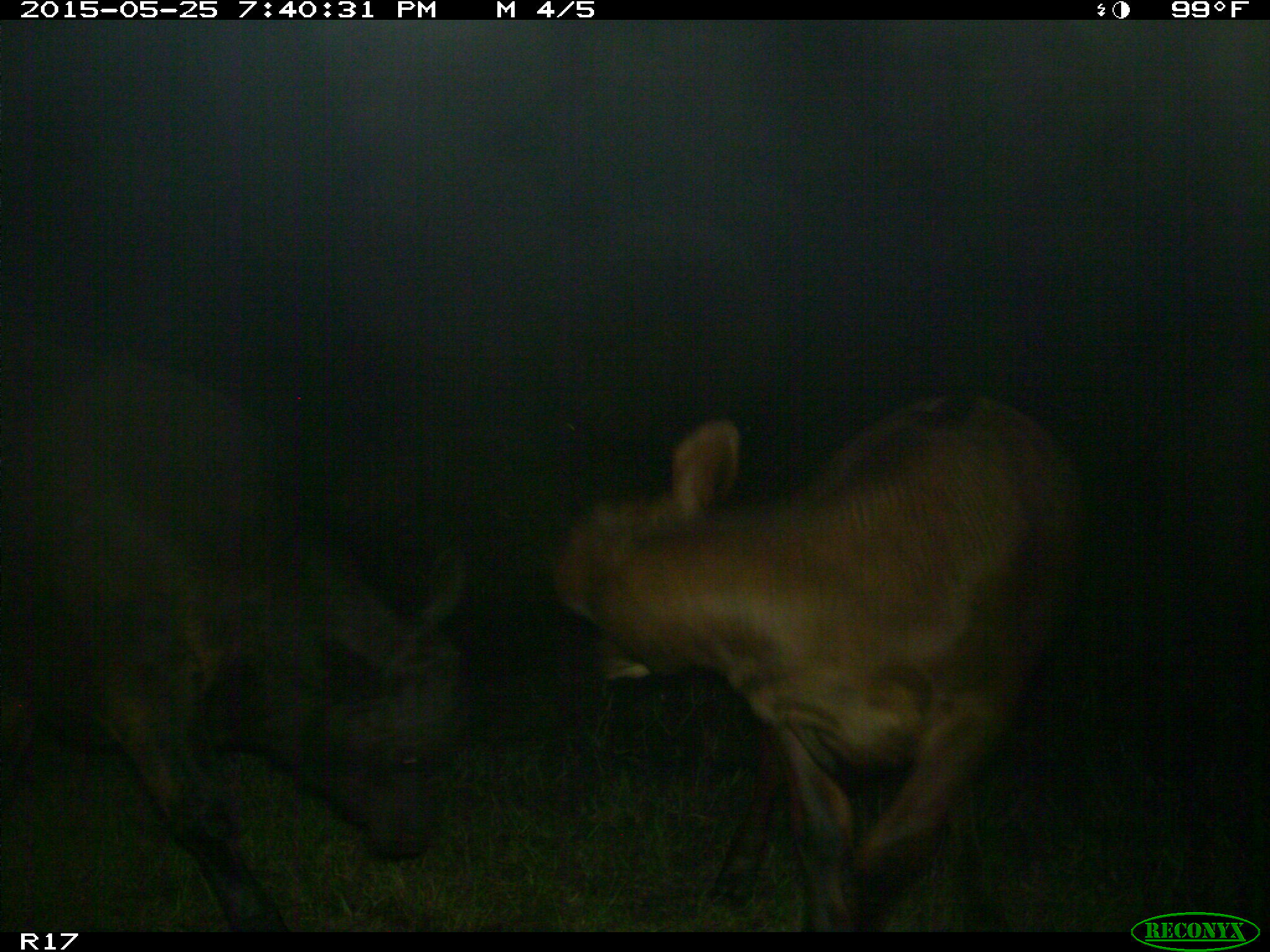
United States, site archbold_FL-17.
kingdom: Animalia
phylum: Chordata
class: Mammalia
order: Artiodactyla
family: Bovidae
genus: Bos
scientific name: Bos taurus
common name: domestic cow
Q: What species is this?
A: Bos taurus (domestic cow).